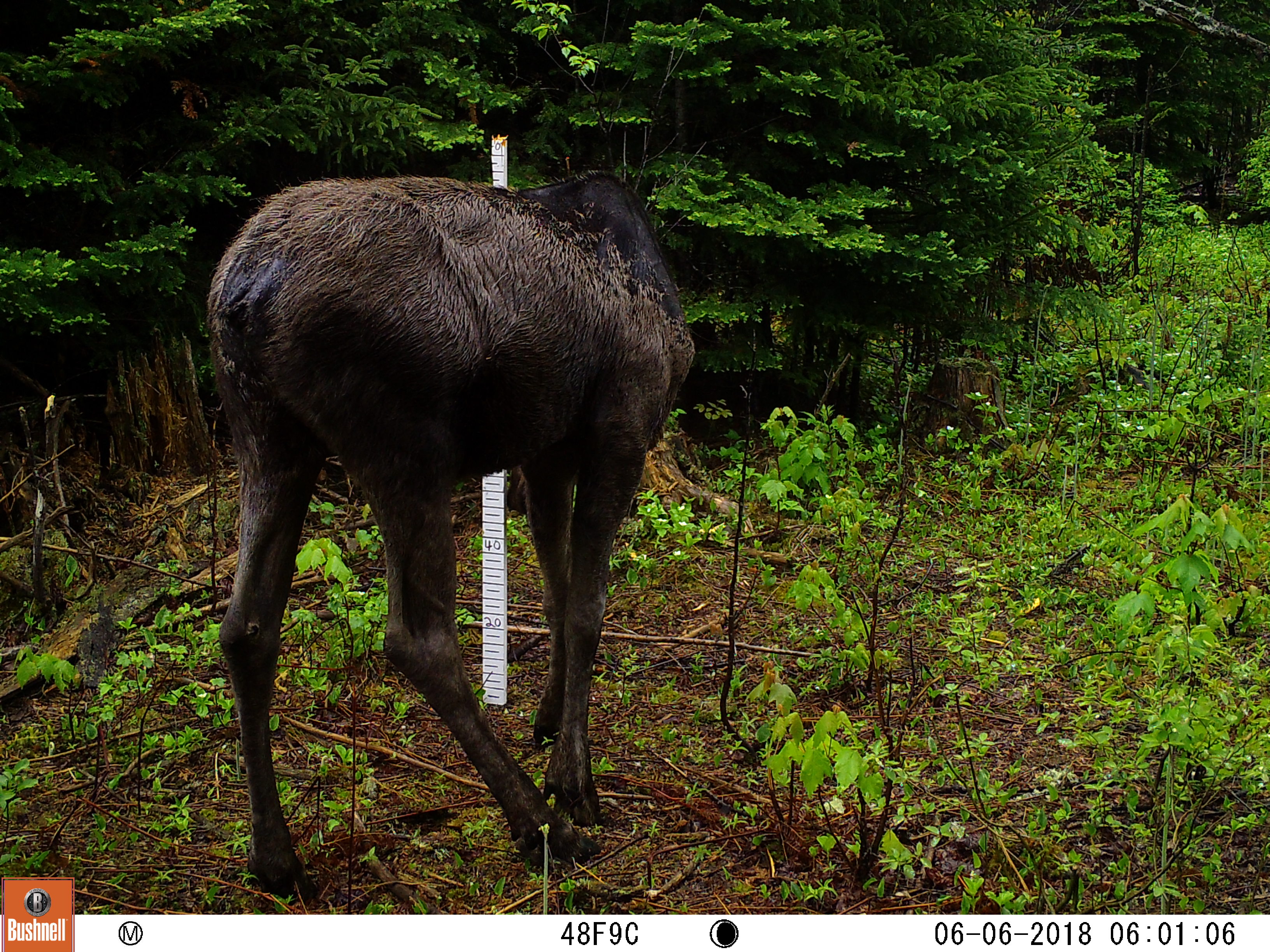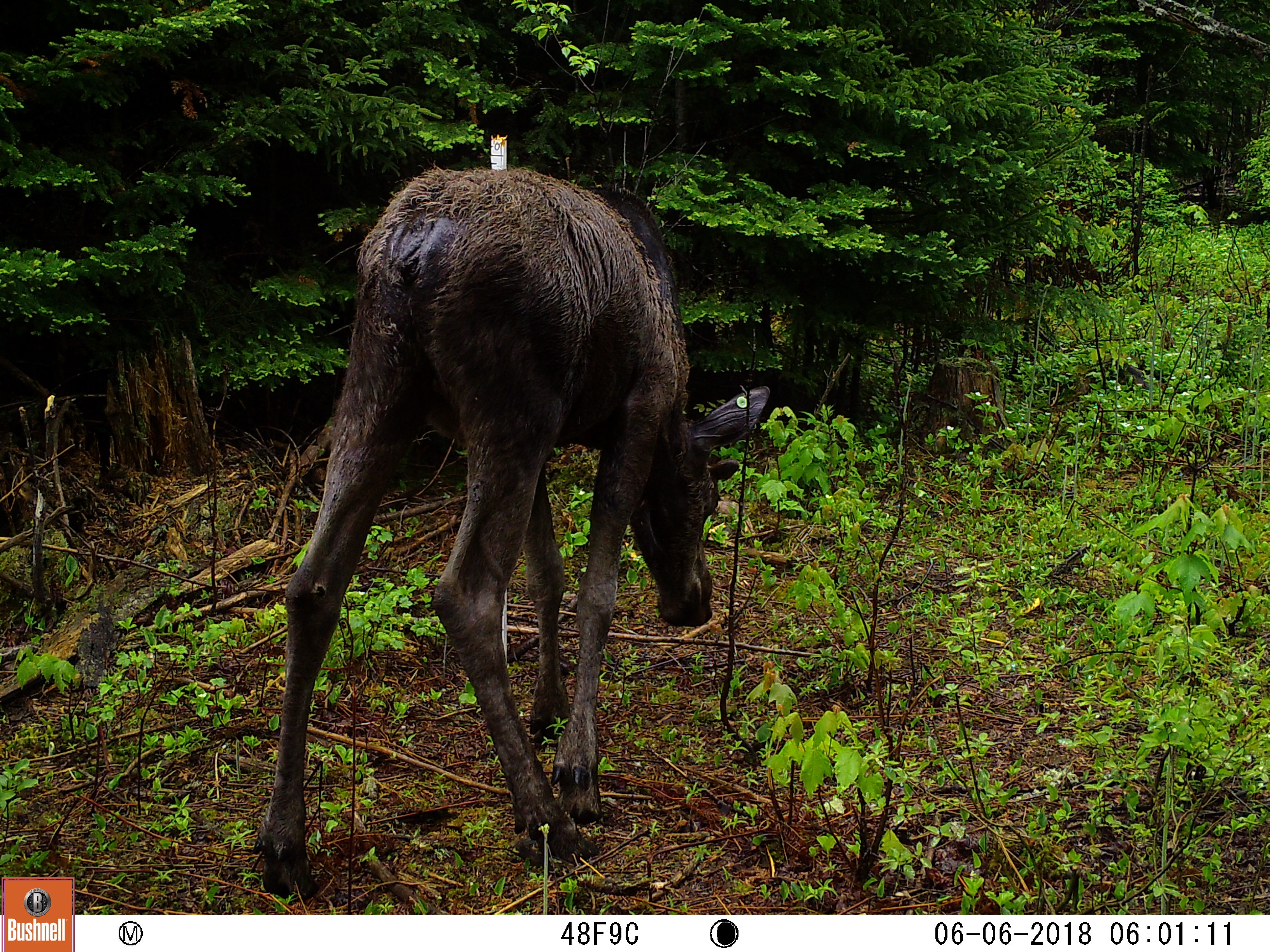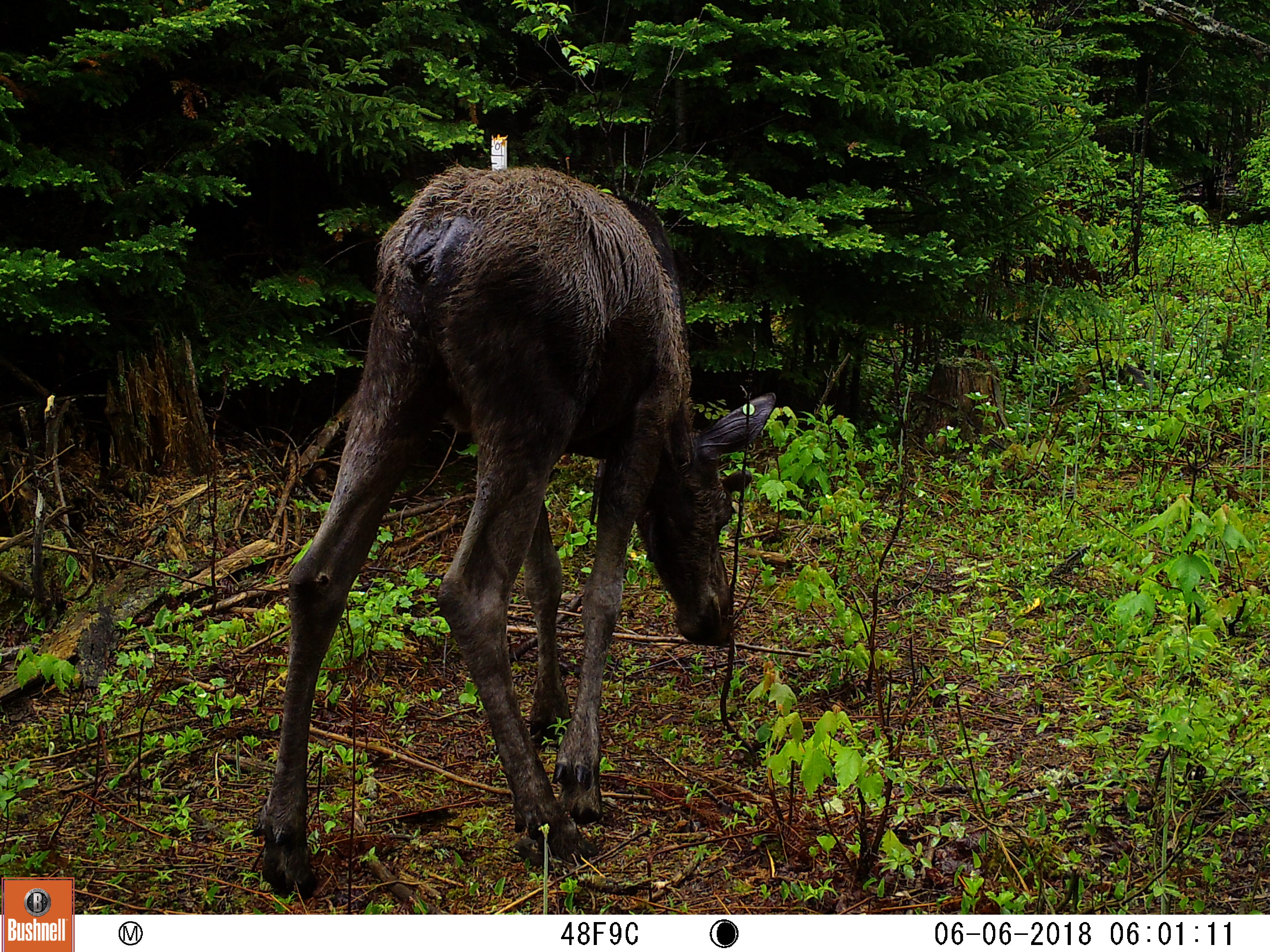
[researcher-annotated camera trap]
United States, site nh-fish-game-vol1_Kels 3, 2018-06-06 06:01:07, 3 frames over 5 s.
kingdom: Animalia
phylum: Chordata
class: Mammalia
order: Artiodactyla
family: Cervidae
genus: Alces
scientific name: Alces alces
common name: moose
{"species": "moose (Alces alces)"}